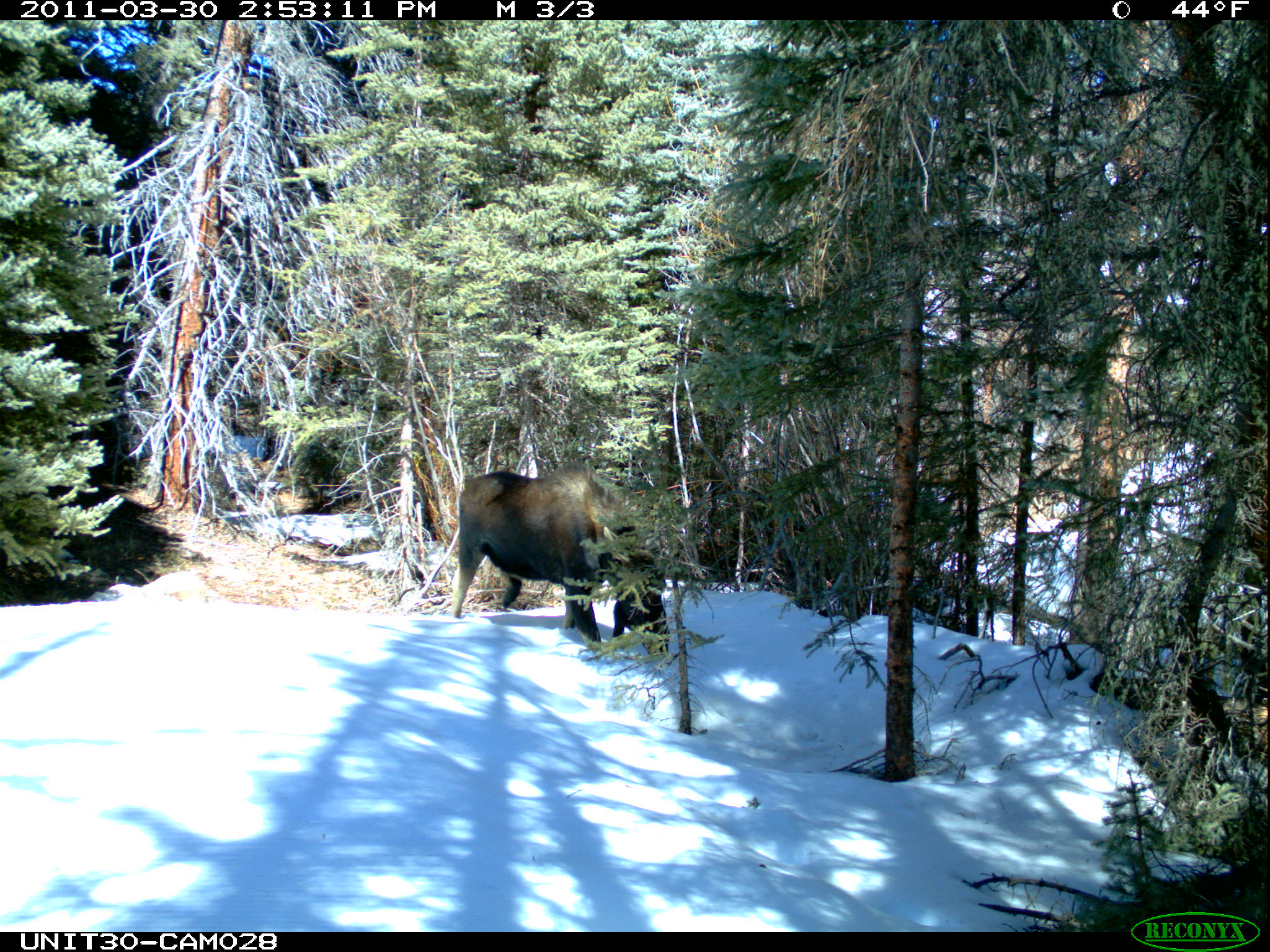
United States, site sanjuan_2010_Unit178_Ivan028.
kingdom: Animalia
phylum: Chordata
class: Mammalia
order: Artiodactyla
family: Cervidae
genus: Alces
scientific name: Alces alces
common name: moose